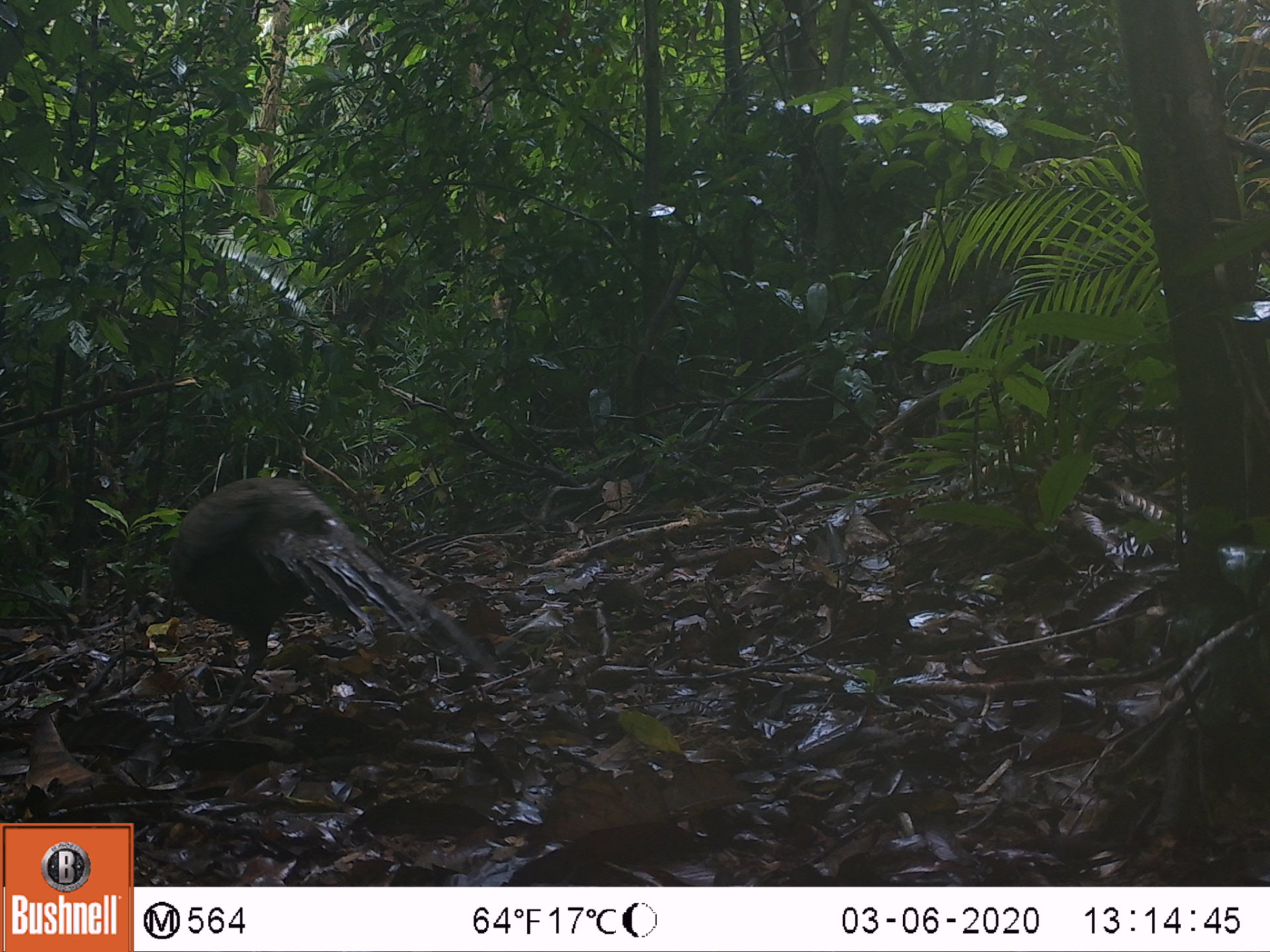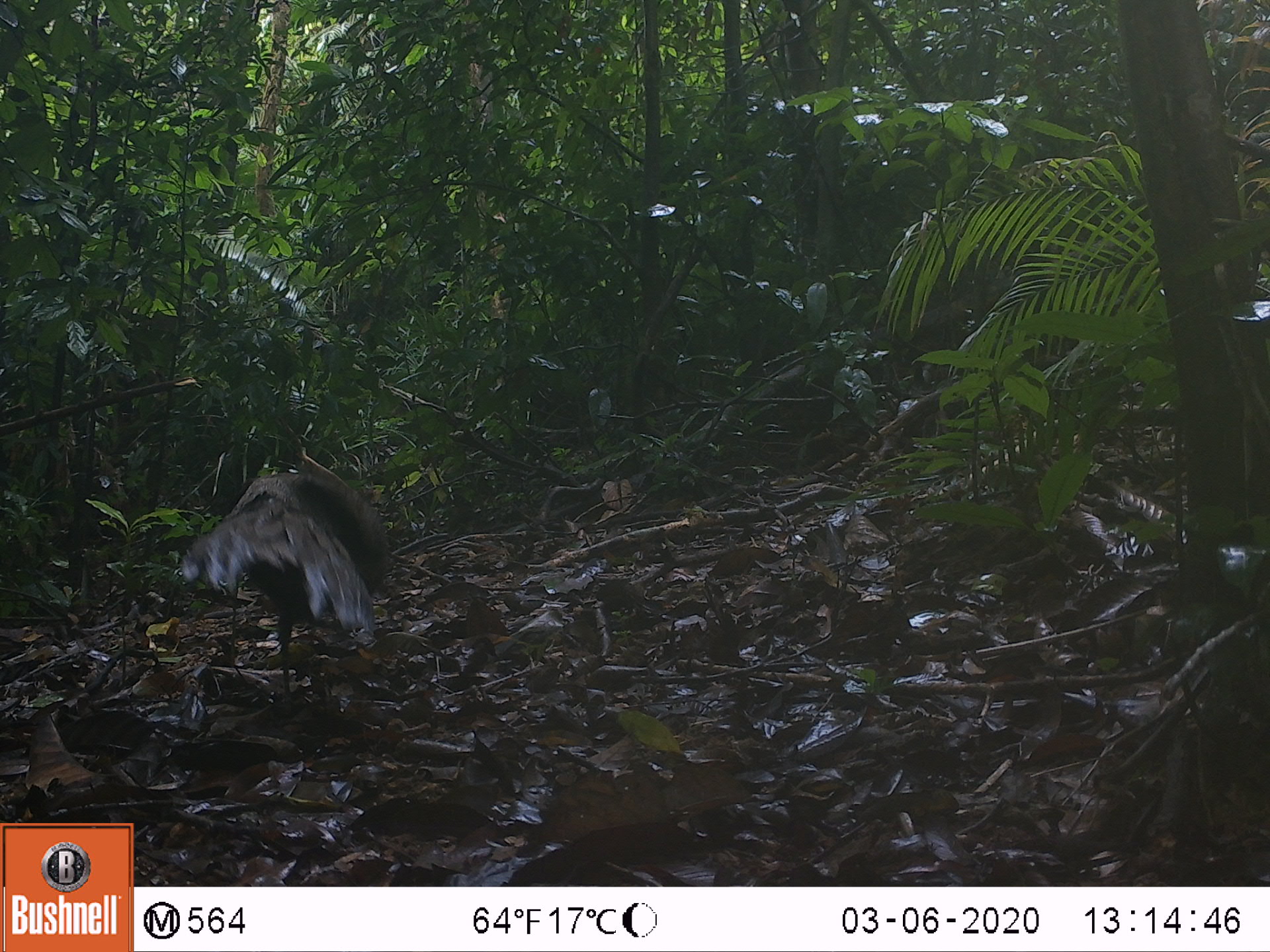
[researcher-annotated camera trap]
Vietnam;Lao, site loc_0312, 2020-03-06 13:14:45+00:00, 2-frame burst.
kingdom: Animalia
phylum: Chordata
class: Aves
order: Galliformes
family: Phasianidae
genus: Polyplectron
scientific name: Polyplectron bicalcaratum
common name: gray peacock-pheasant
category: grey peacock pheasant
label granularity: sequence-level